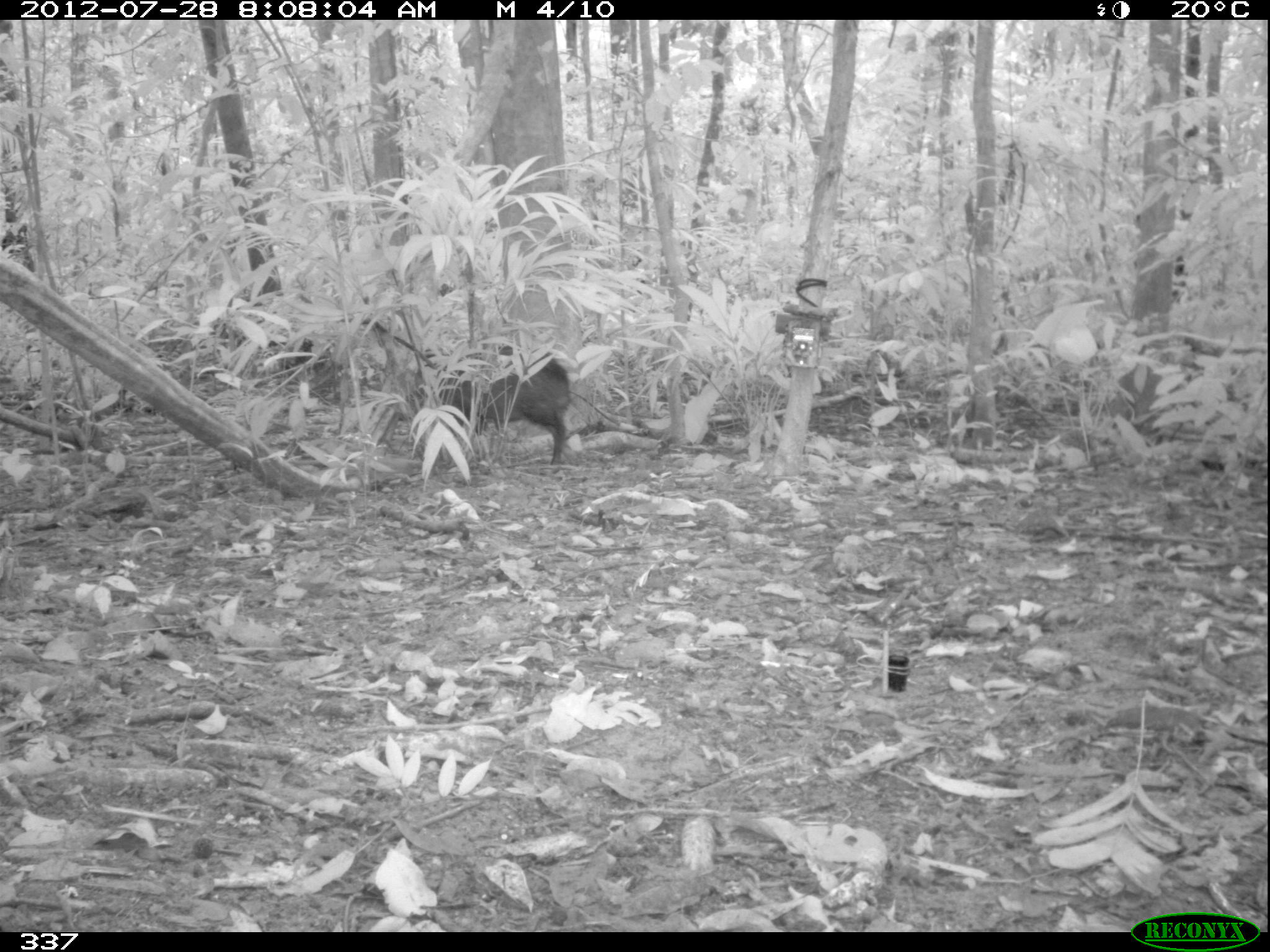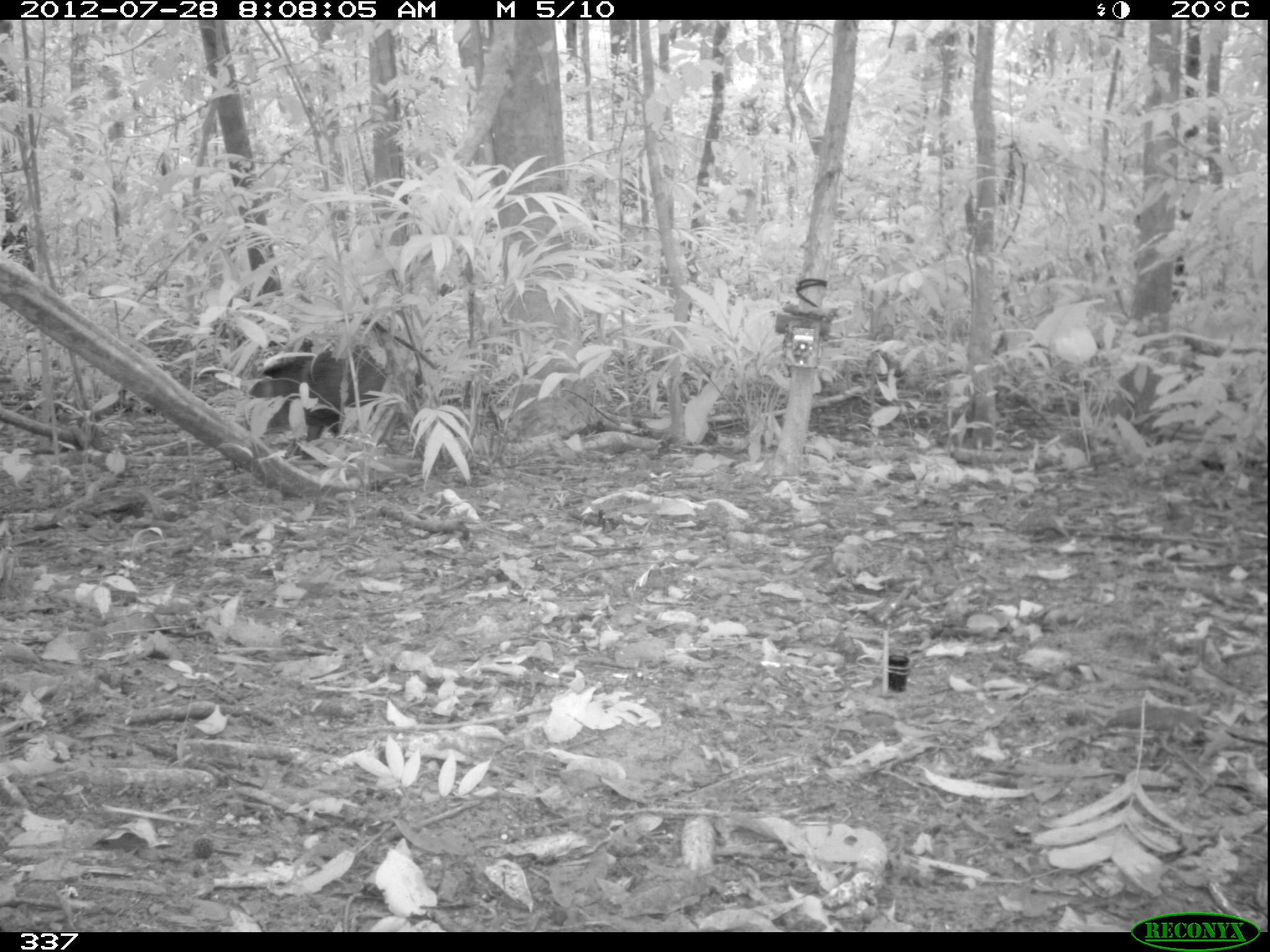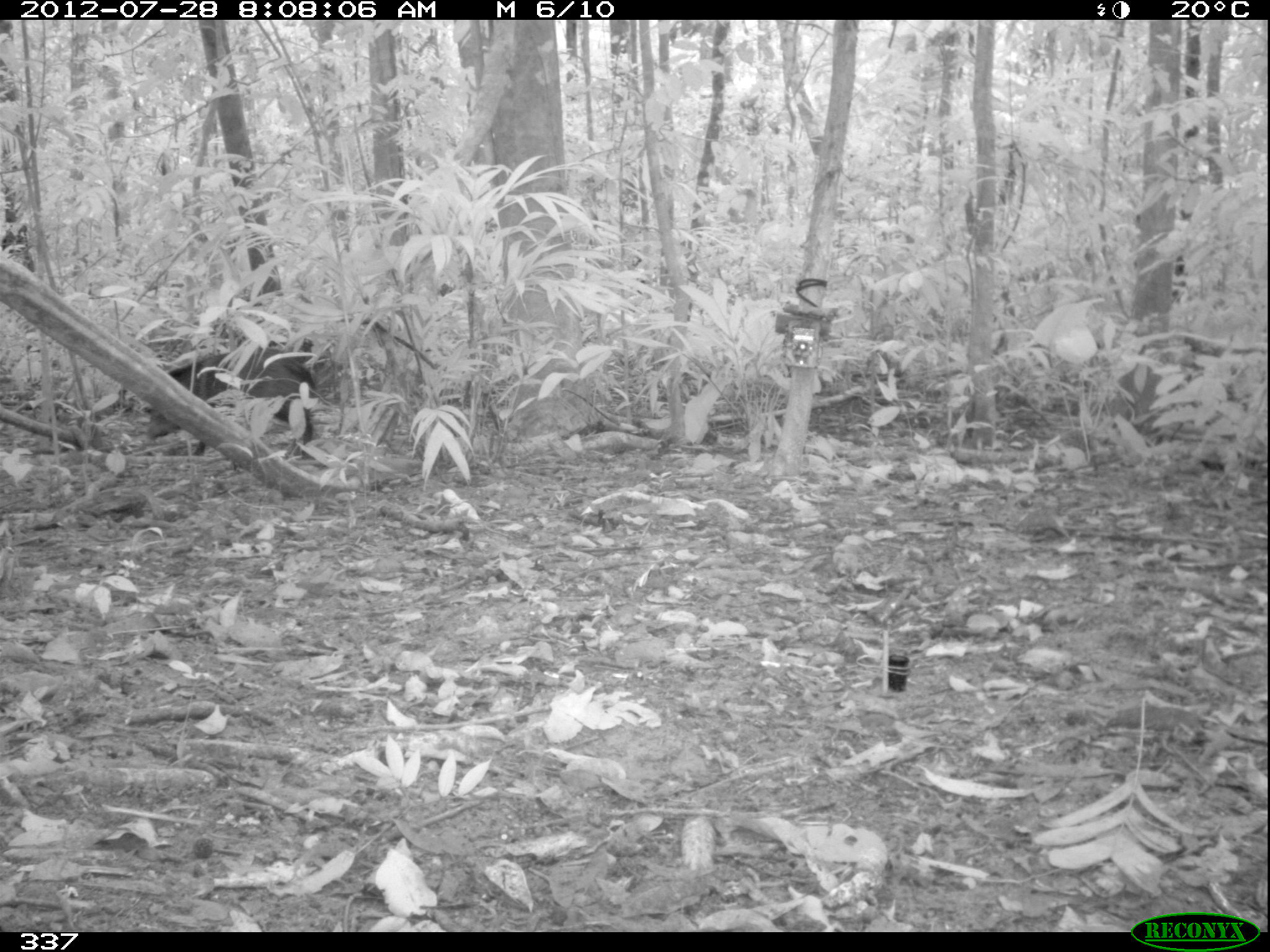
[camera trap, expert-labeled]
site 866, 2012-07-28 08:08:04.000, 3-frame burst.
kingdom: Animalia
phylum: Chordata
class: Mammalia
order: Artiodactyla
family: Tayassuidae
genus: Pecari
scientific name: Pecari tajacu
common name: collared peccary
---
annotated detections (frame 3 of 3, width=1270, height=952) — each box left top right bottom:
pecari tajacu: 145 334 344 457